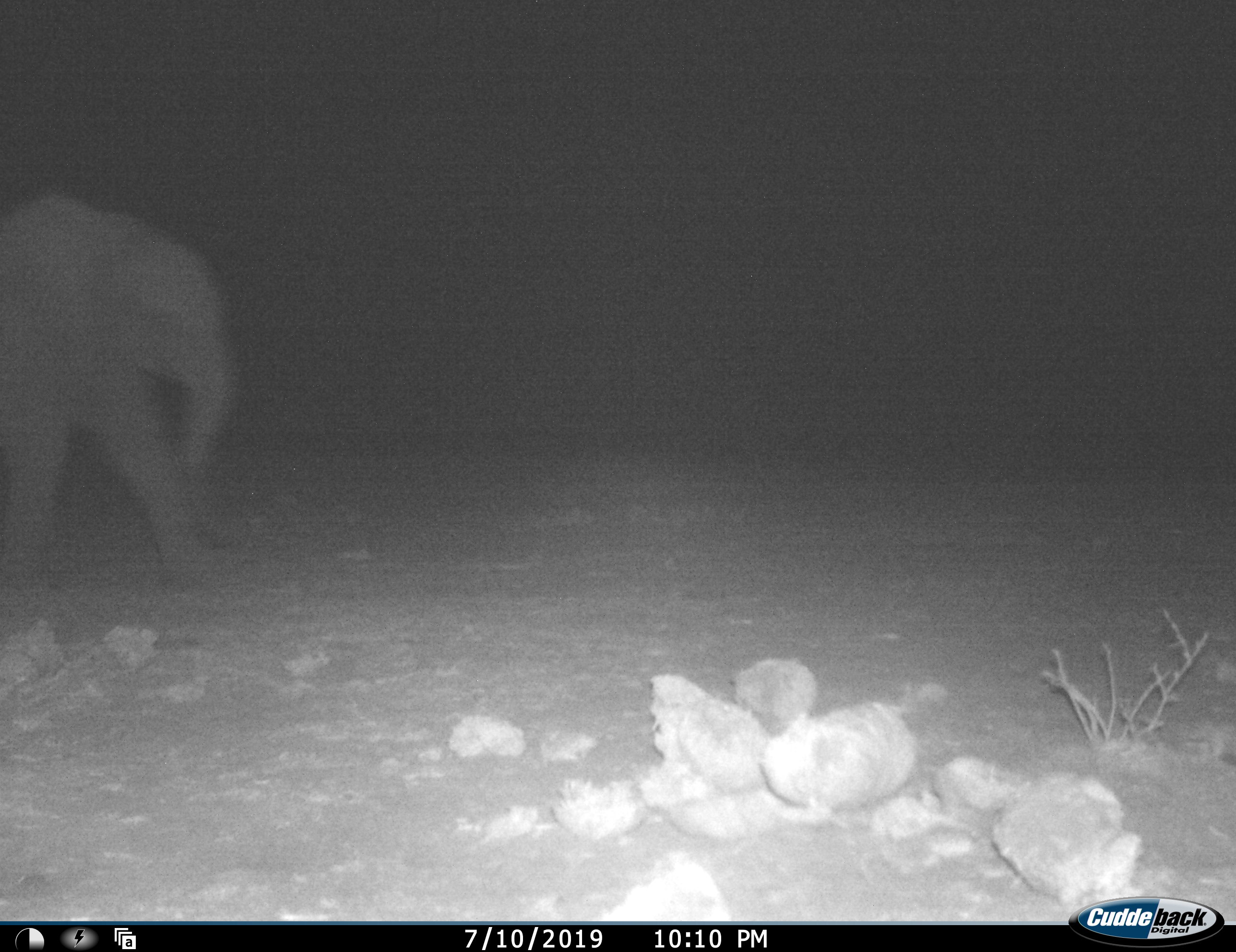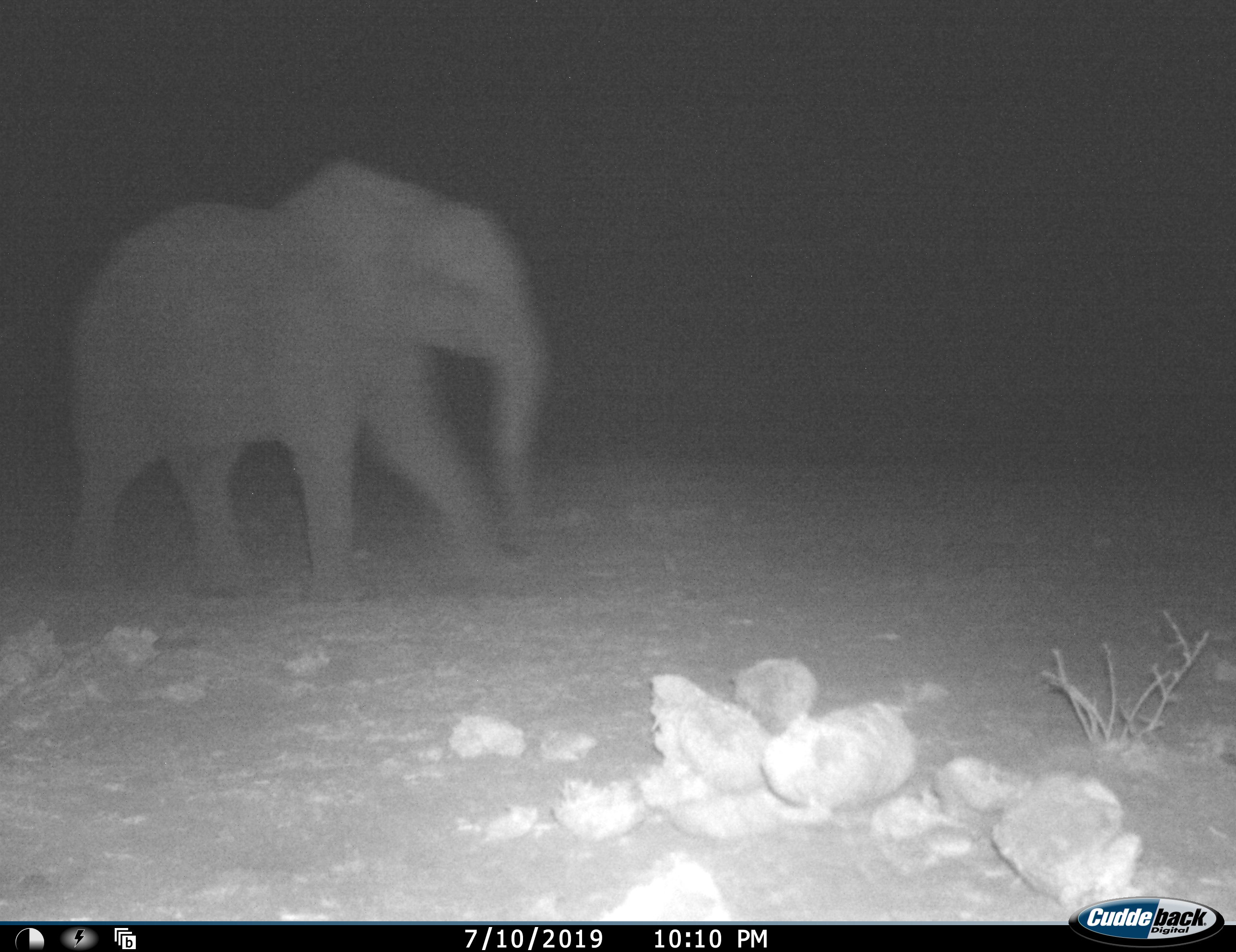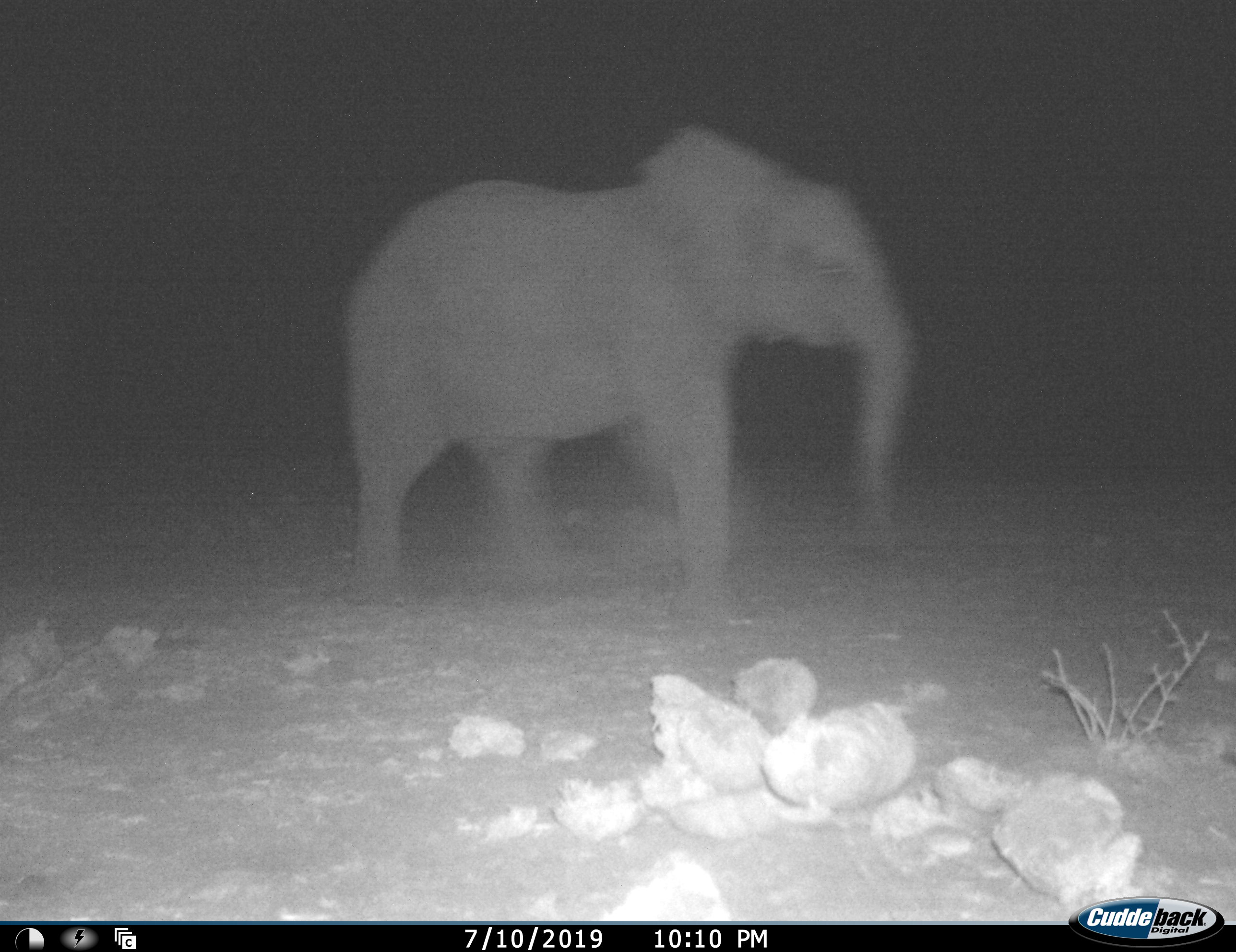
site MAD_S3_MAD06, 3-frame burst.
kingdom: Animalia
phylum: Chordata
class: Mammalia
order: Proboscidea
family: Elephantidae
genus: Loxodonta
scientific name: Loxodonta africana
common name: african bush elephant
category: elephant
Elephant (african bush elephant) (Loxodonta africana), count 1. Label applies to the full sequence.